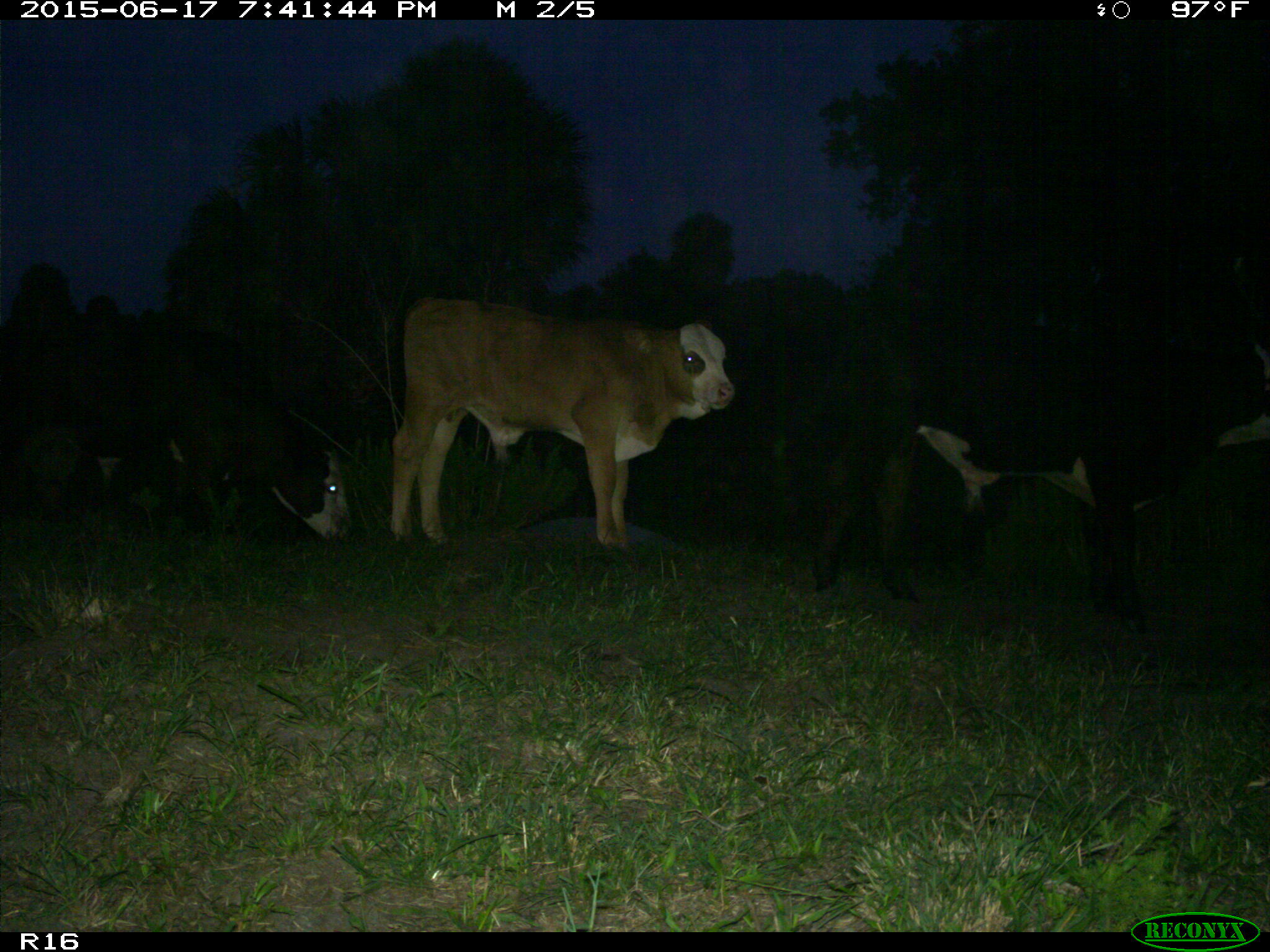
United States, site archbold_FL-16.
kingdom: Animalia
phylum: Chordata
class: Mammalia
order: Artiodactyla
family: Bovidae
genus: Bos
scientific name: Bos taurus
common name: domestic cow